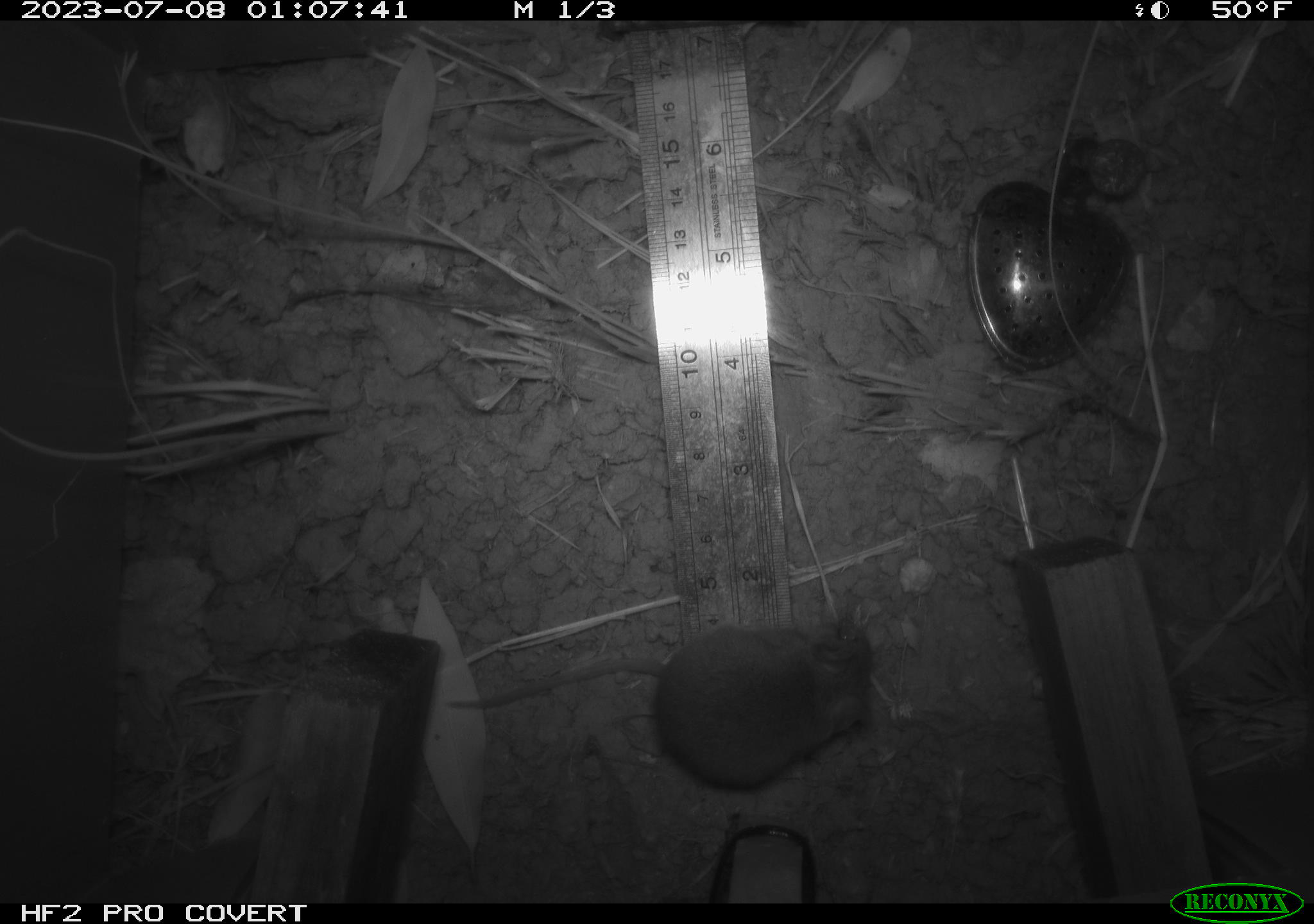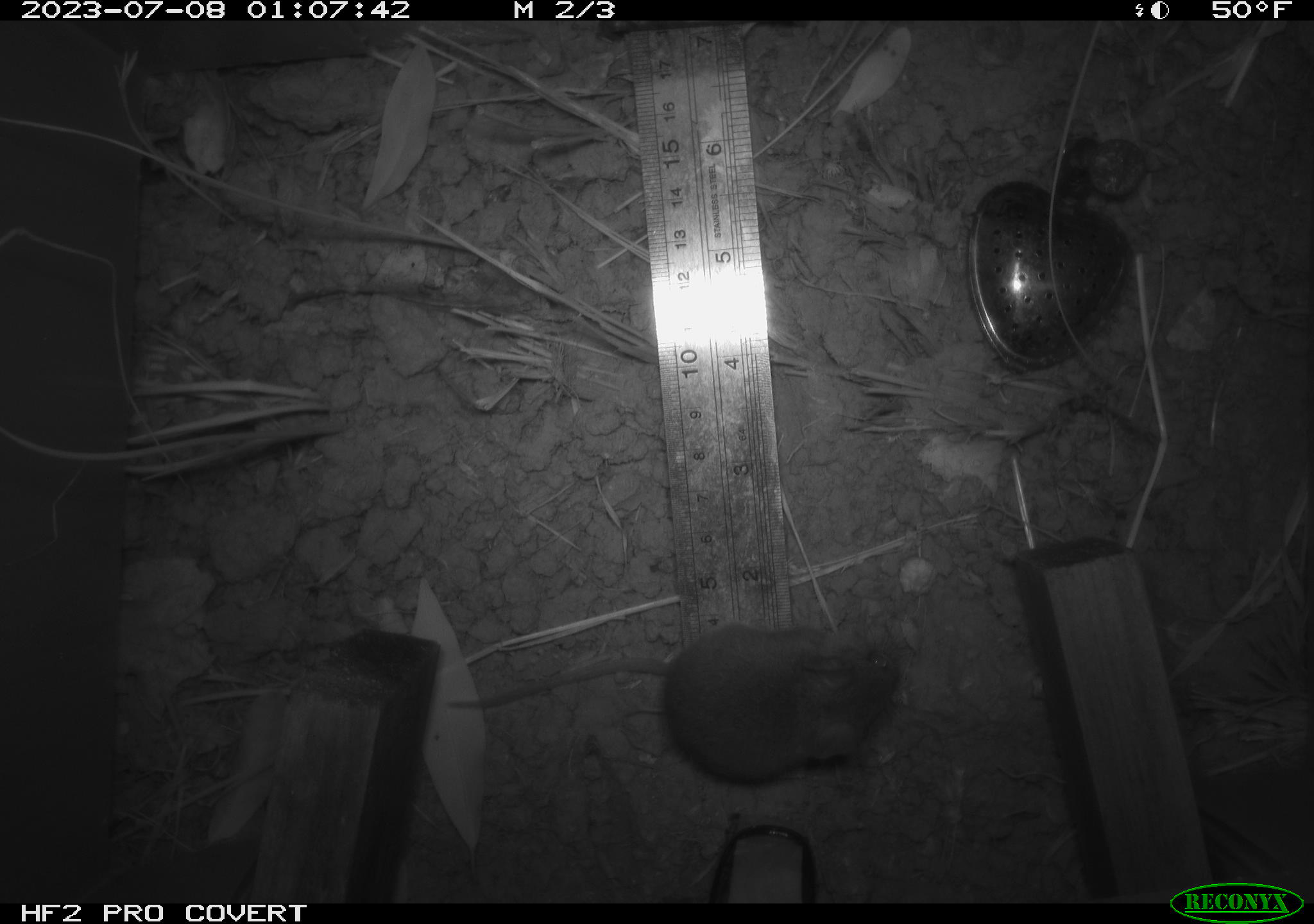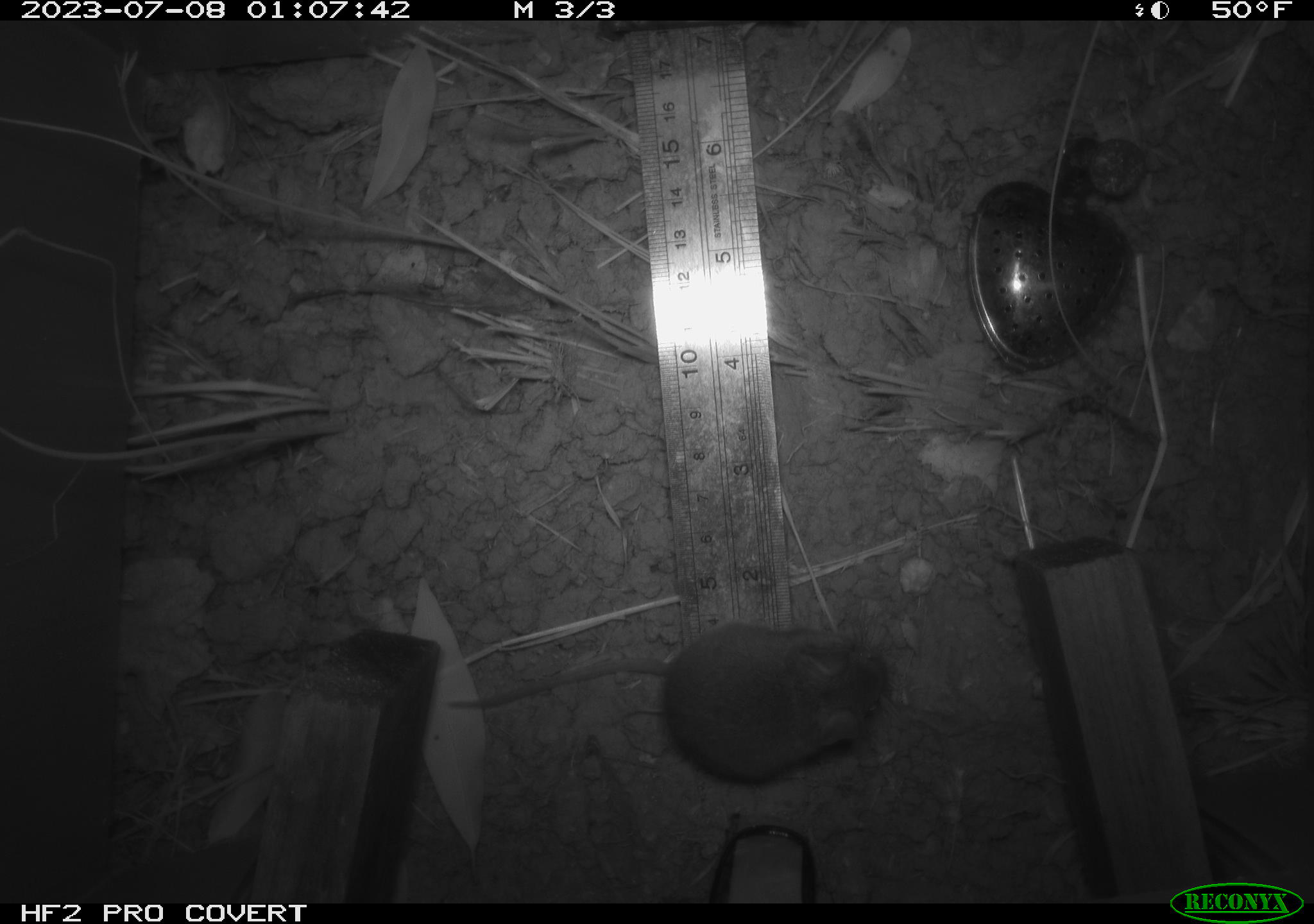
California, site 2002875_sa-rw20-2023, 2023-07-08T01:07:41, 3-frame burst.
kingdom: Animalia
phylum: Chordata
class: Mammalia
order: Rodentia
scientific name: Rodentia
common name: mouse species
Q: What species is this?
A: Mouse species (Rodentia).